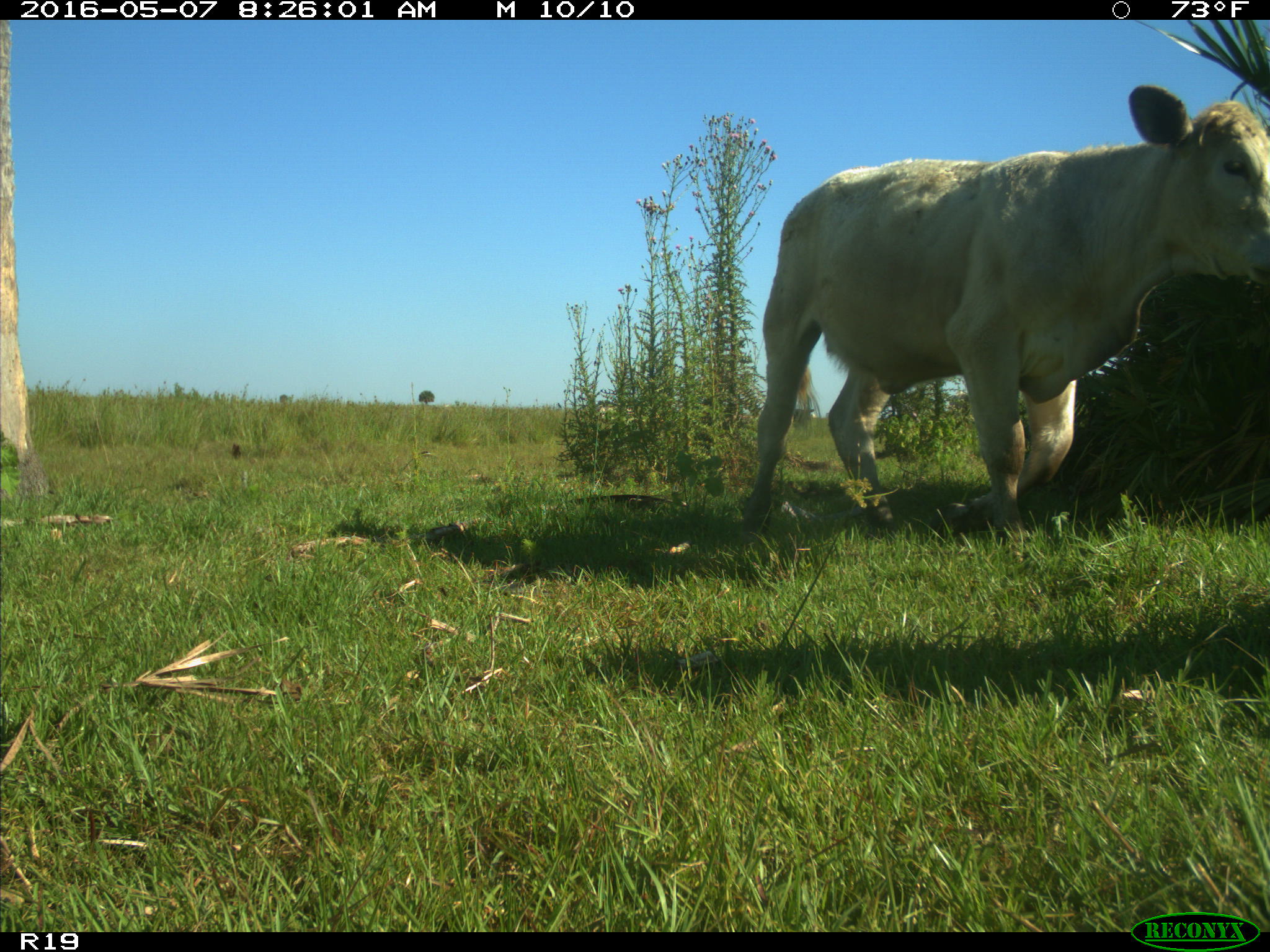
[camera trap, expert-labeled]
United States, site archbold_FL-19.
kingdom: Animalia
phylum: Chordata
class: Mammalia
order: Artiodactyla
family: Bovidae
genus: Bos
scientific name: Bos taurus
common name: domestic cow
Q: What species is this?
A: Bos taurus (domestic cow).